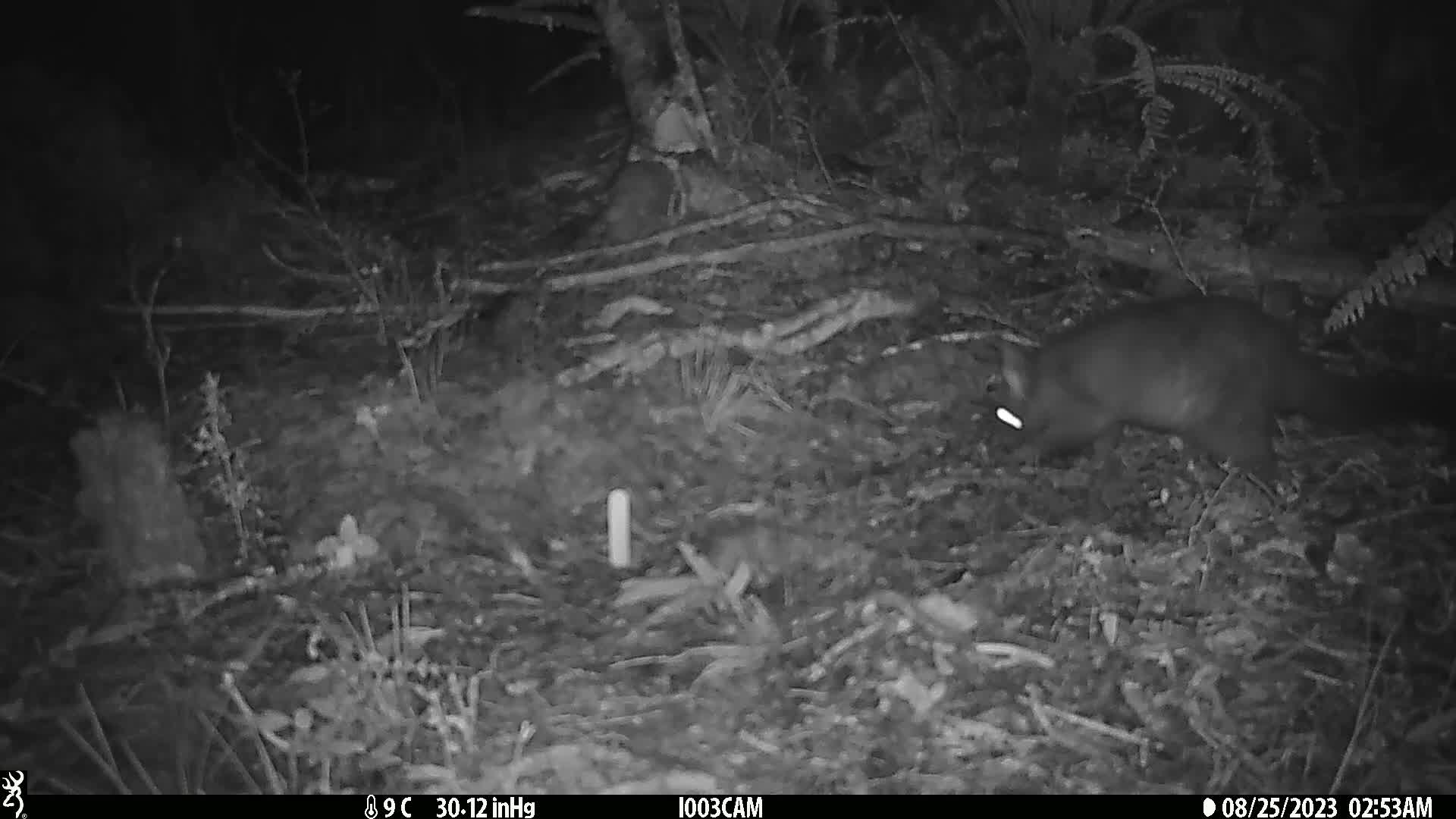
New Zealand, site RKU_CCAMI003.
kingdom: Animalia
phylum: Chordata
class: Mammalia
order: Diprotodontia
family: Phalangeridae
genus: Trichosurus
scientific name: Trichosurus vulpecula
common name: common brushtail possum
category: possum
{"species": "possum (common brushtail possum) (Trichosurus vulpecula)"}